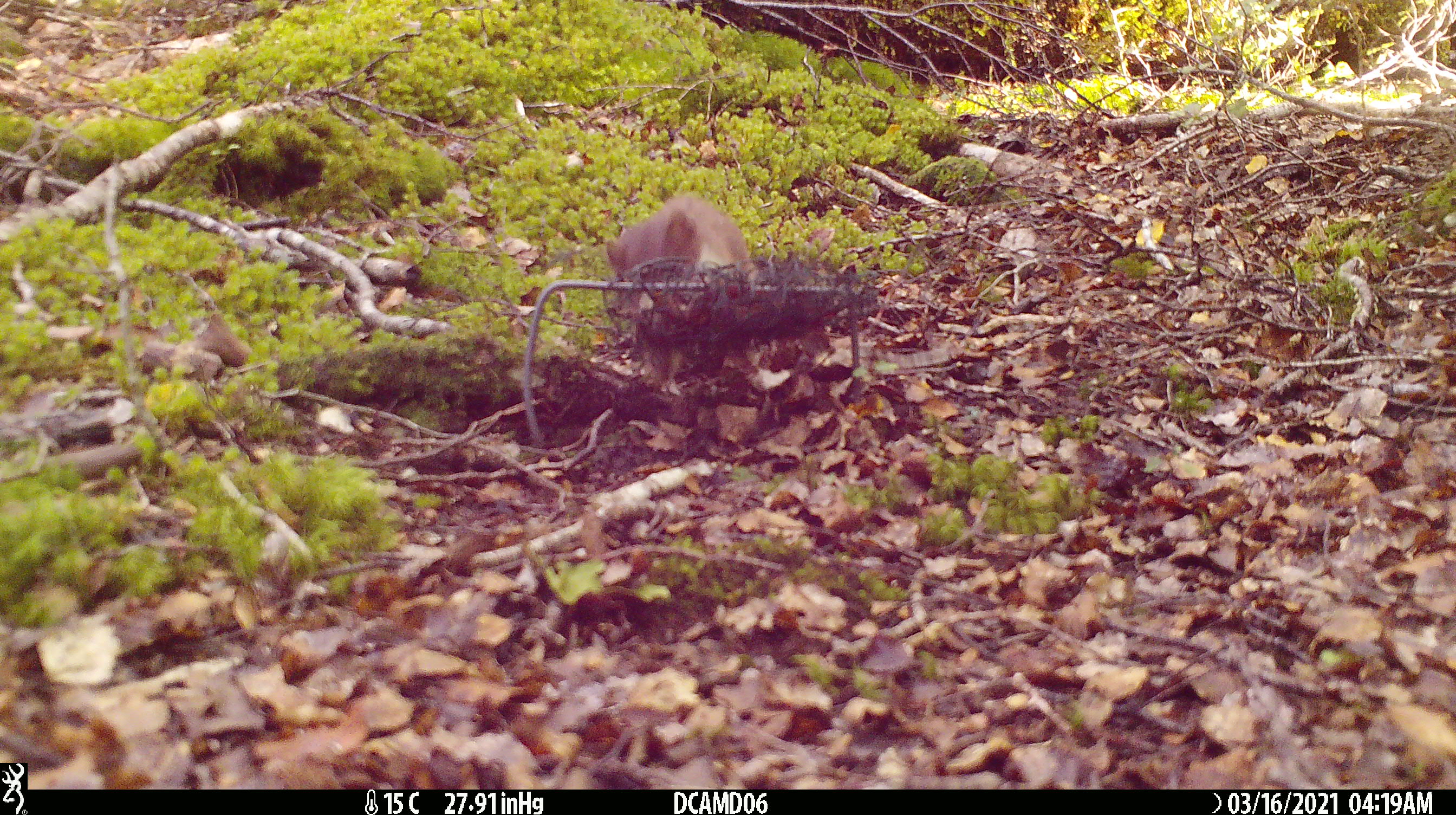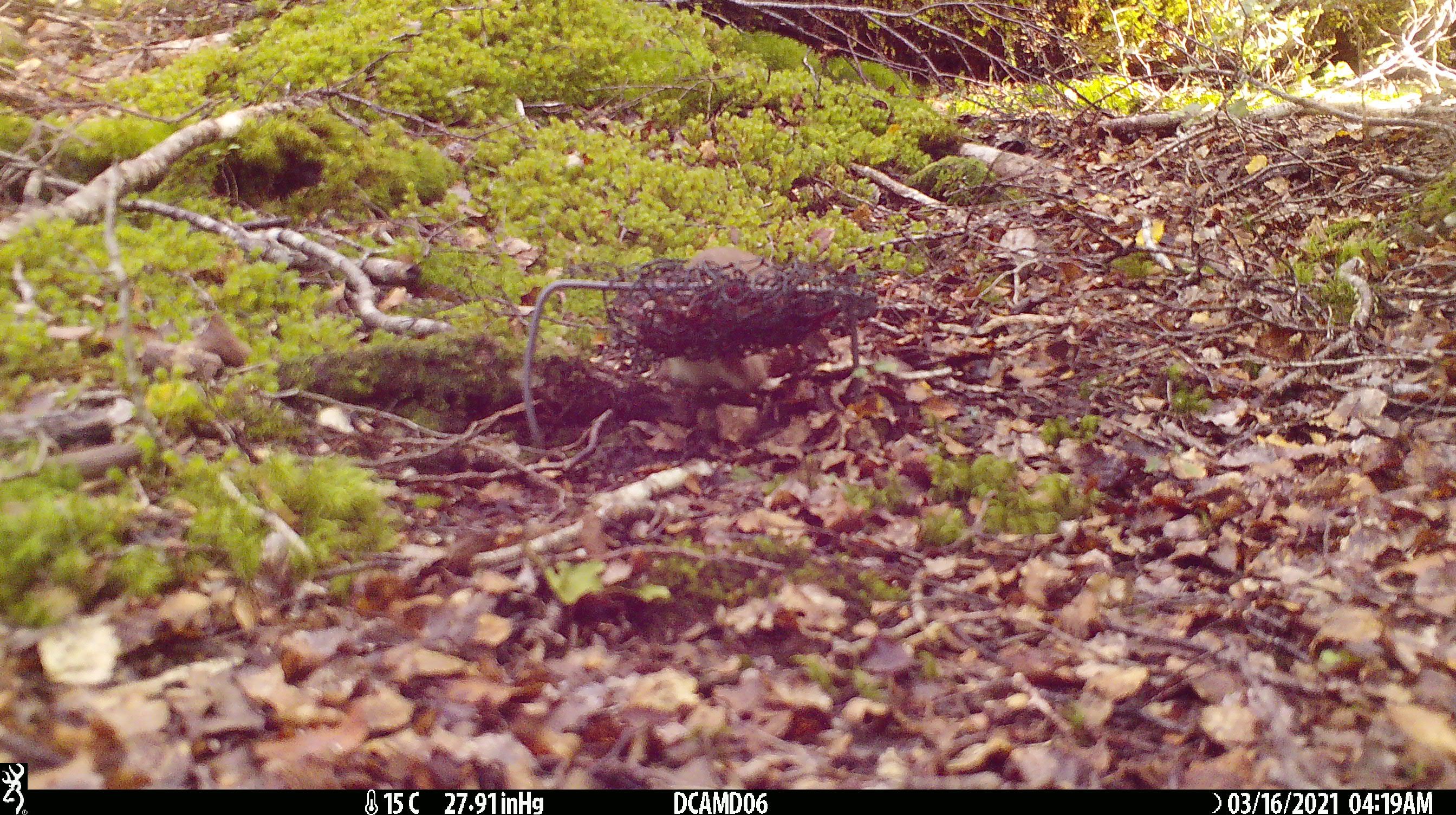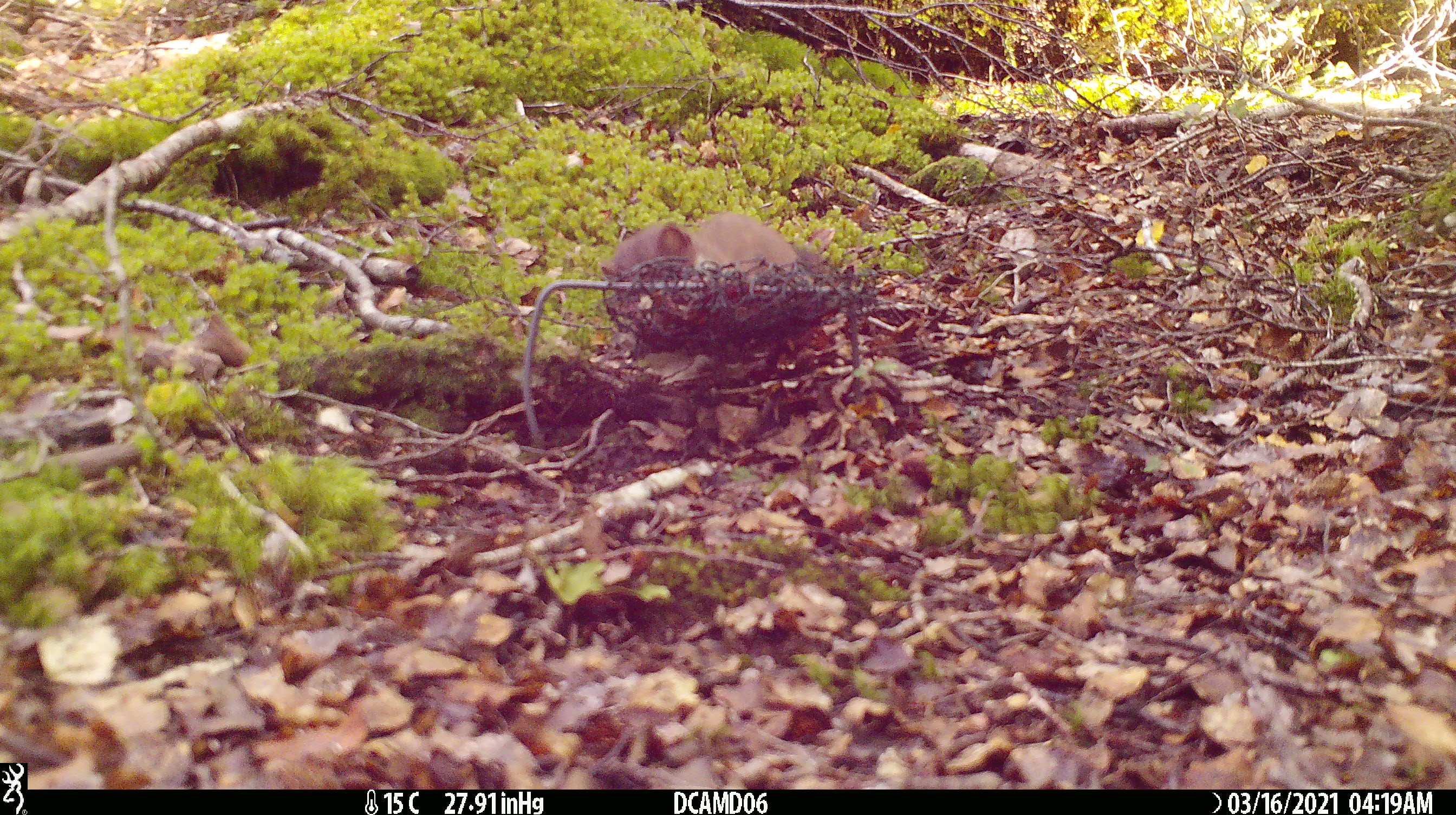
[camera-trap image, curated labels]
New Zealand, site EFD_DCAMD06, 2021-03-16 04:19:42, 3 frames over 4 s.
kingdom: Animalia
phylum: Chordata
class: Mammalia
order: Carnivora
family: Mustelidae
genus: Mustela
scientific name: Mustela erminea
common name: stoat